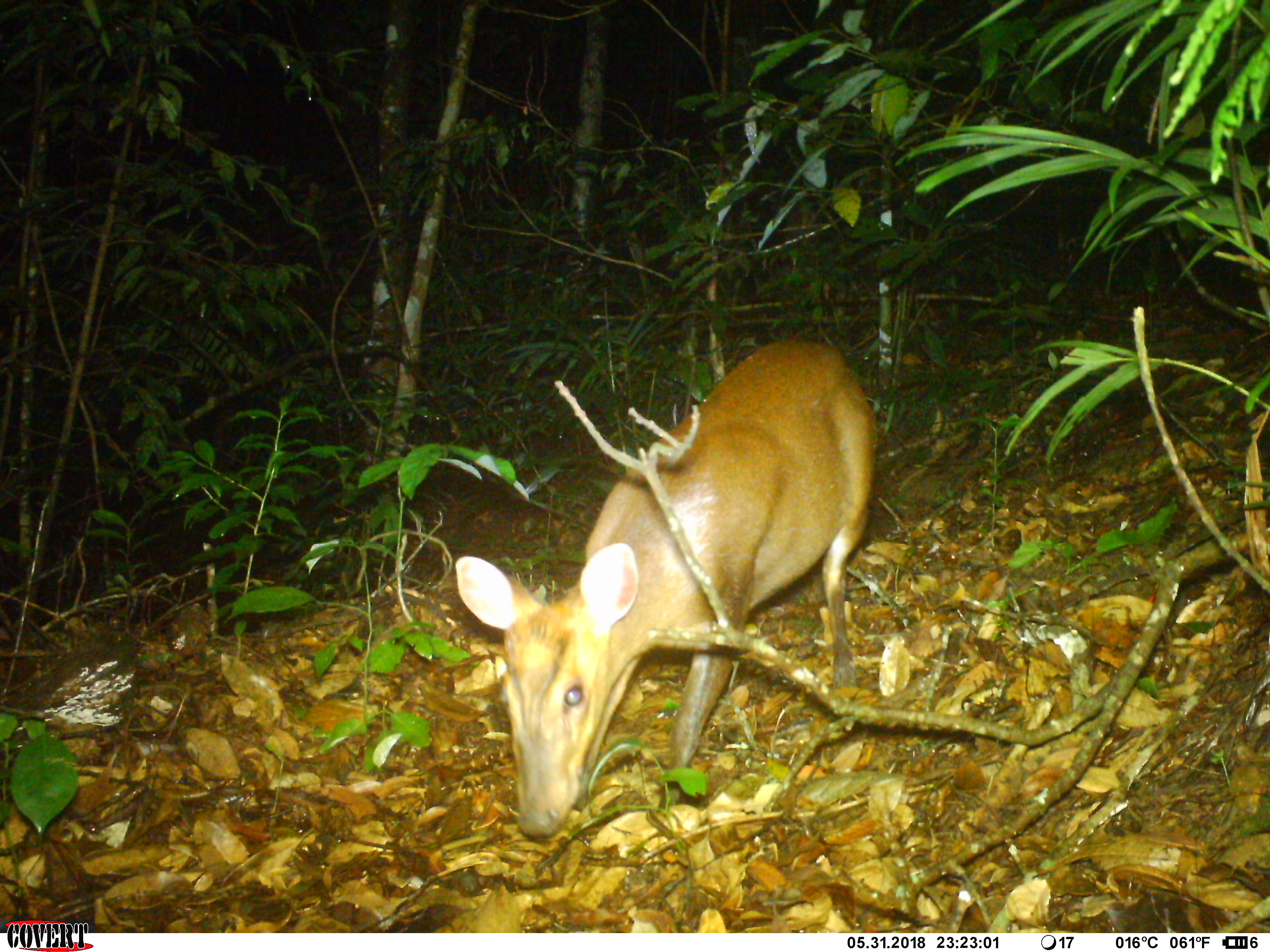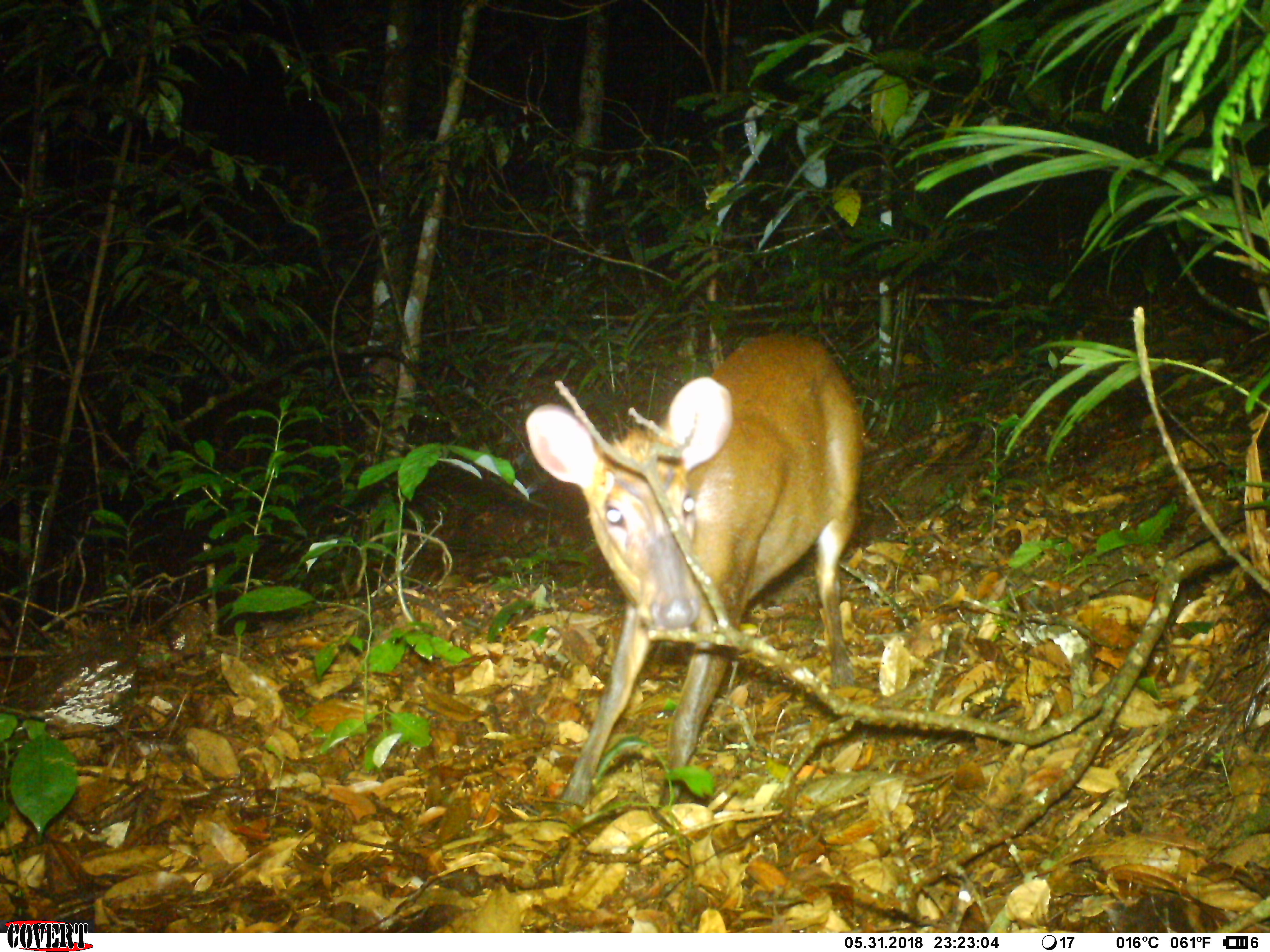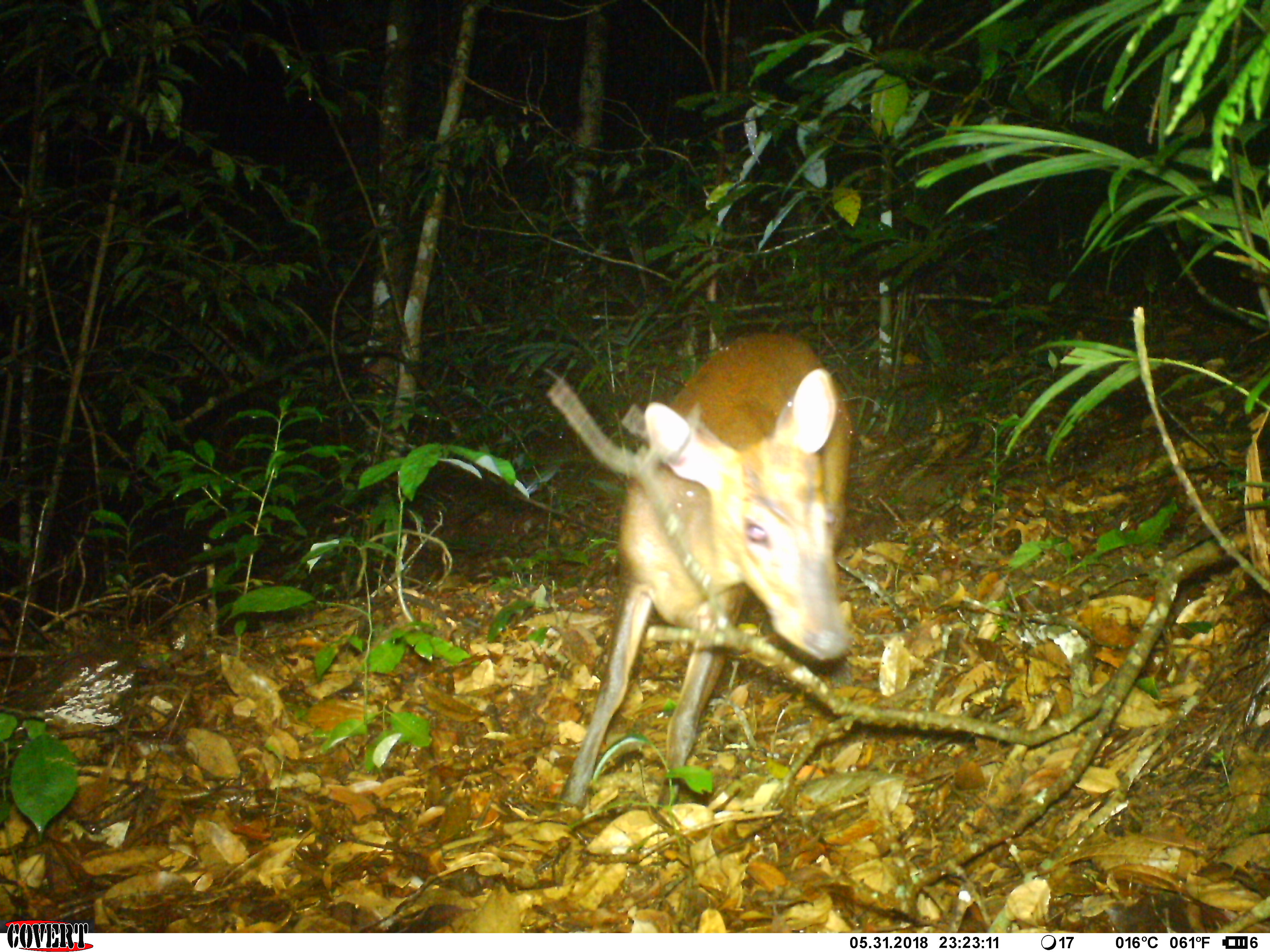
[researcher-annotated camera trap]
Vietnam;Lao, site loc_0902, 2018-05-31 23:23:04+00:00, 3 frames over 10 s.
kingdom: Animalia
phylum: Chordata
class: Mammalia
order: Artiodactyla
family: Cervidae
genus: Muntiacus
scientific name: Muntiacus rooseveltorum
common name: roosevelt's muntjac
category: roosevelts muntjac group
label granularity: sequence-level